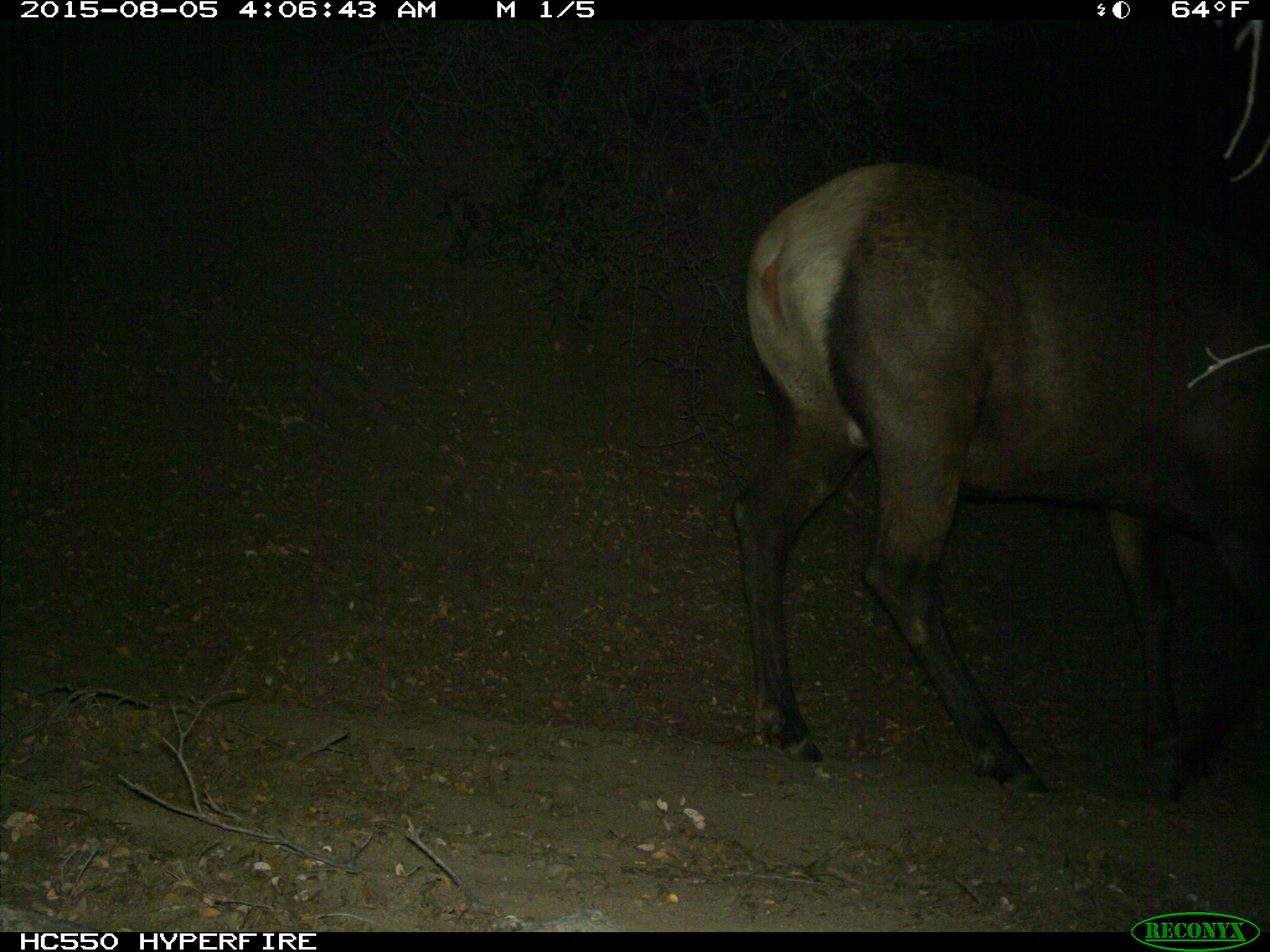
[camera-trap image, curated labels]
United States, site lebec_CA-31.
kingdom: Animalia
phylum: Chordata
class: Mammalia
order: Artiodactyla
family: Cervidae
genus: Cervus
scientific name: Cervus canadensis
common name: elk